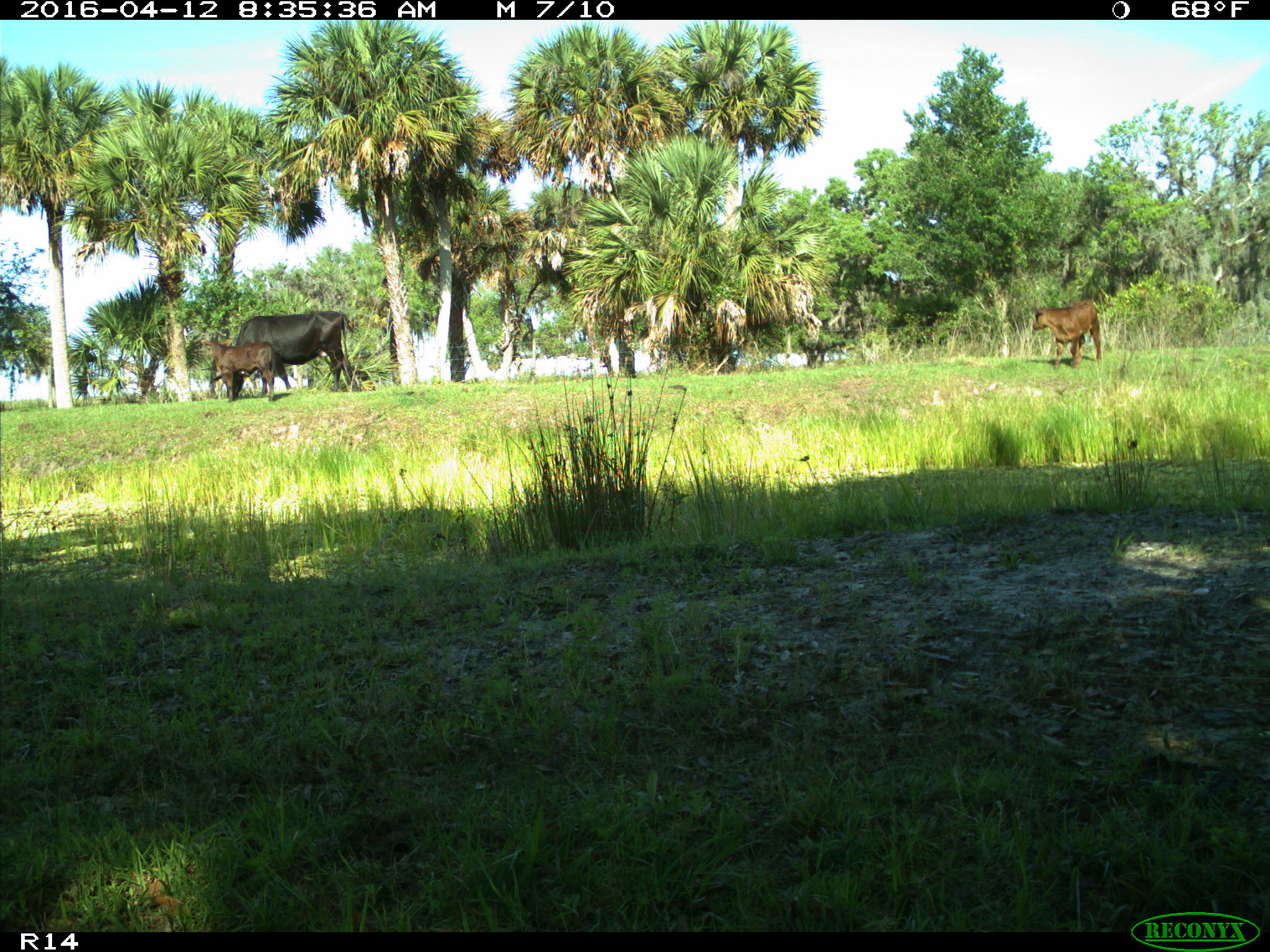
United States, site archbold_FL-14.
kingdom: Animalia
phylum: Chordata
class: Mammalia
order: Artiodactyla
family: Bovidae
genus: Bos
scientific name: Bos taurus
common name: domestic cow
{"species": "Bos taurus (domestic cow)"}